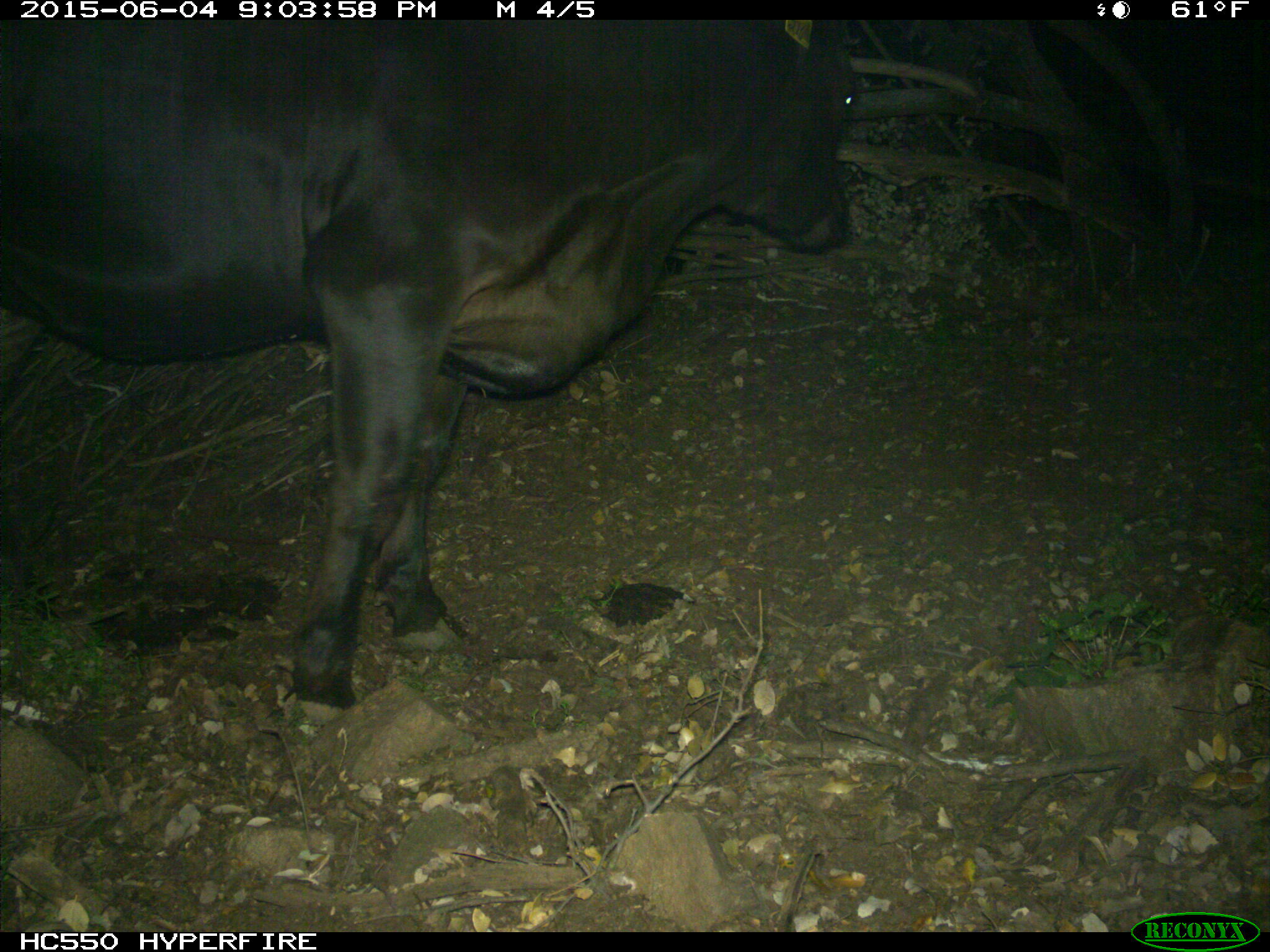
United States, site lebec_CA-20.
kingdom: Animalia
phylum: Chordata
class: Mammalia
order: Artiodactyla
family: Bovidae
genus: Bos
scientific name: Bos taurus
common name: domestic cow